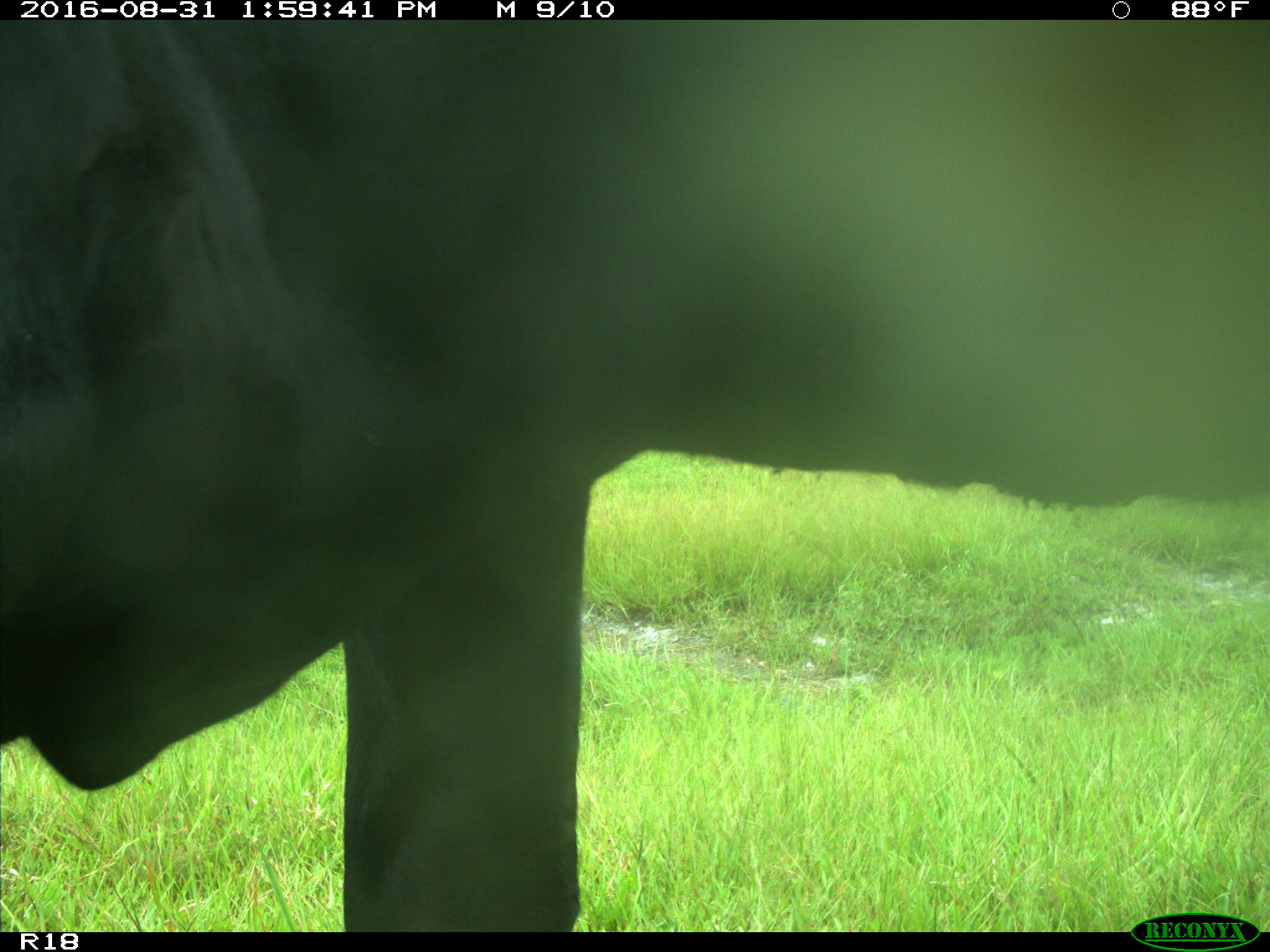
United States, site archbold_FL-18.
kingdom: Animalia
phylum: Chordata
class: Mammalia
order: Artiodactyla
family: Bovidae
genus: Bos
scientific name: Bos taurus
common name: domestic cow